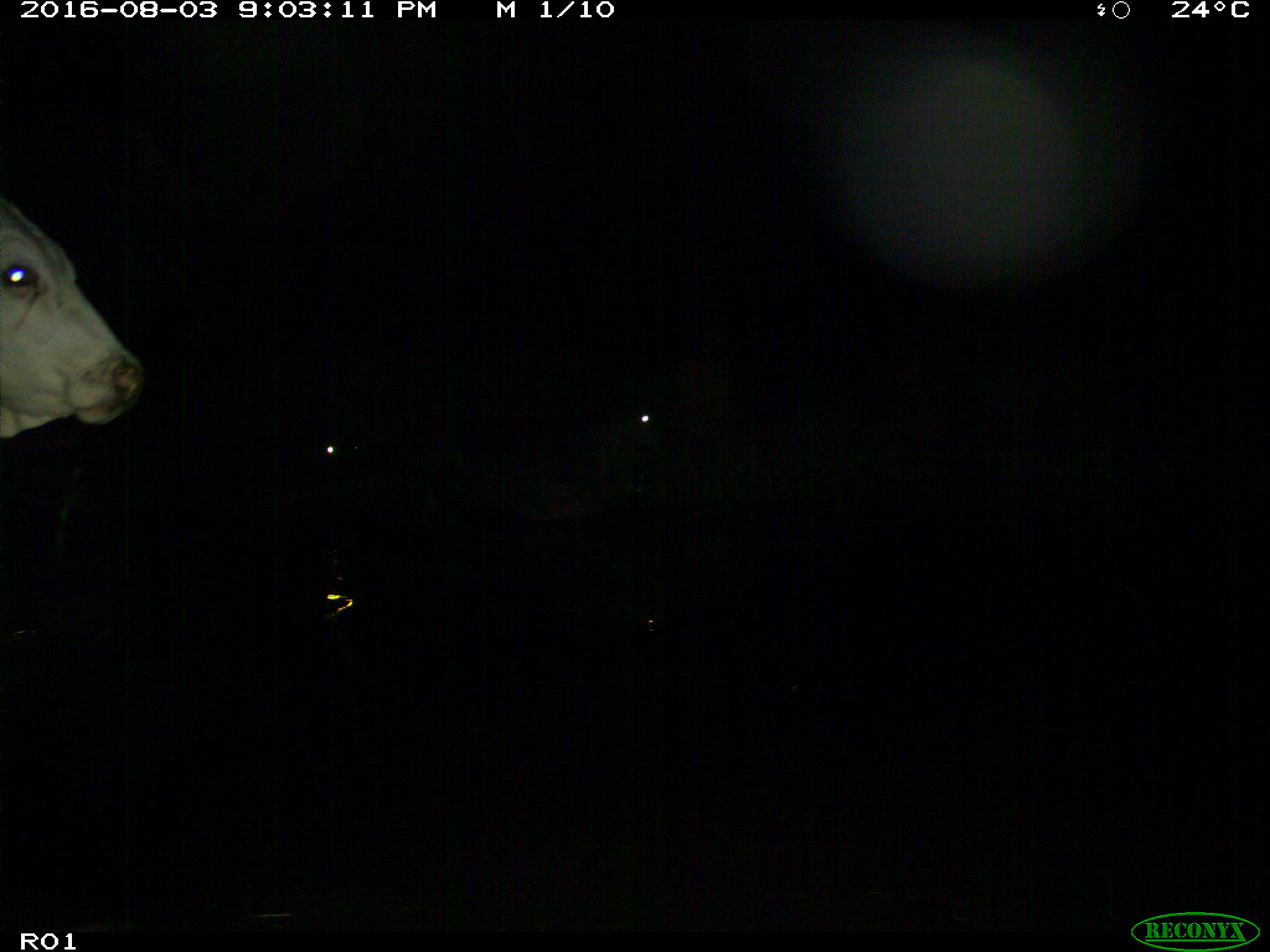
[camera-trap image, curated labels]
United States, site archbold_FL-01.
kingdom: Animalia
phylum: Chordata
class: Mammalia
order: Artiodactyla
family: Bovidae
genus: Bos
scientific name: Bos taurus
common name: domestic cow